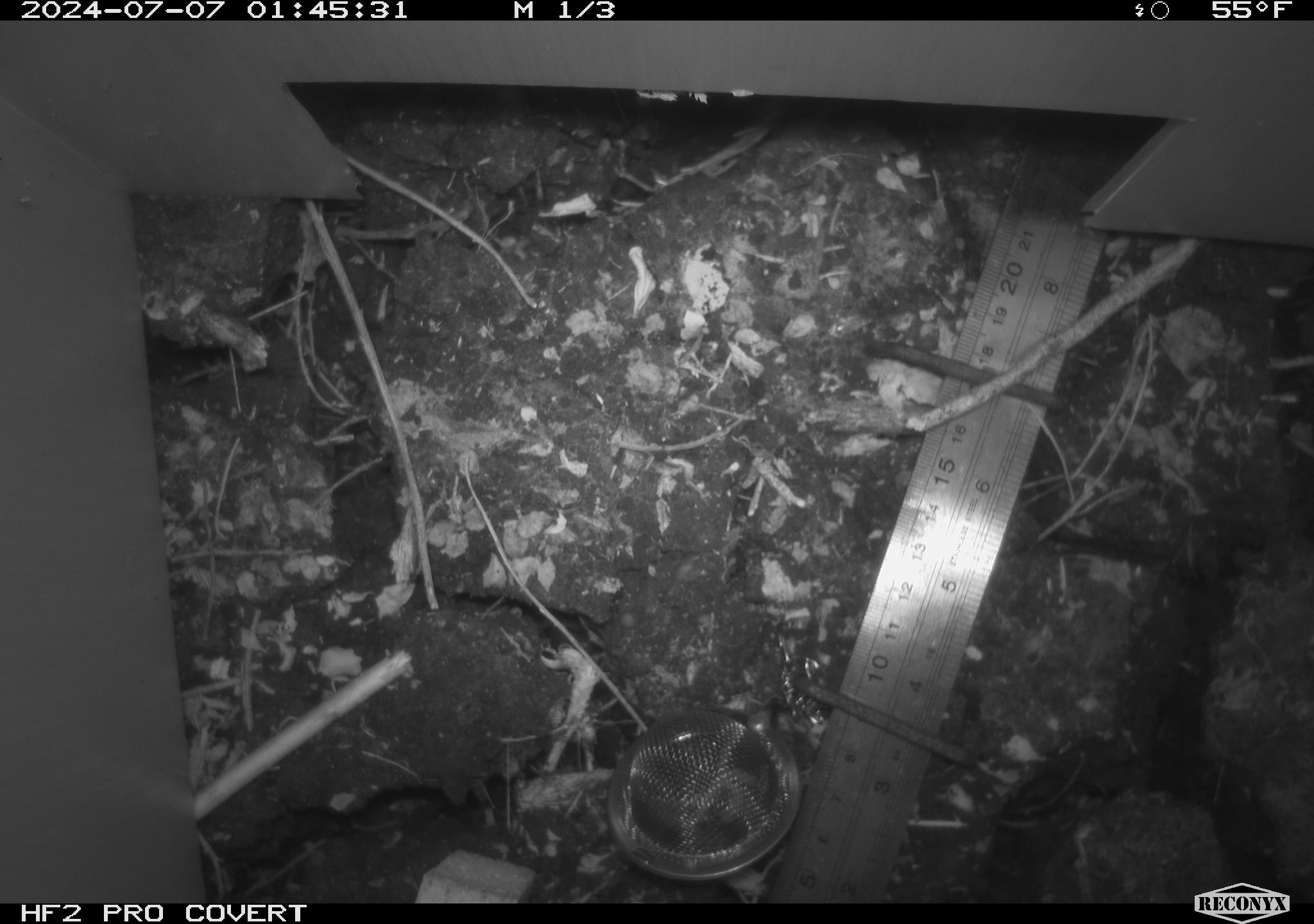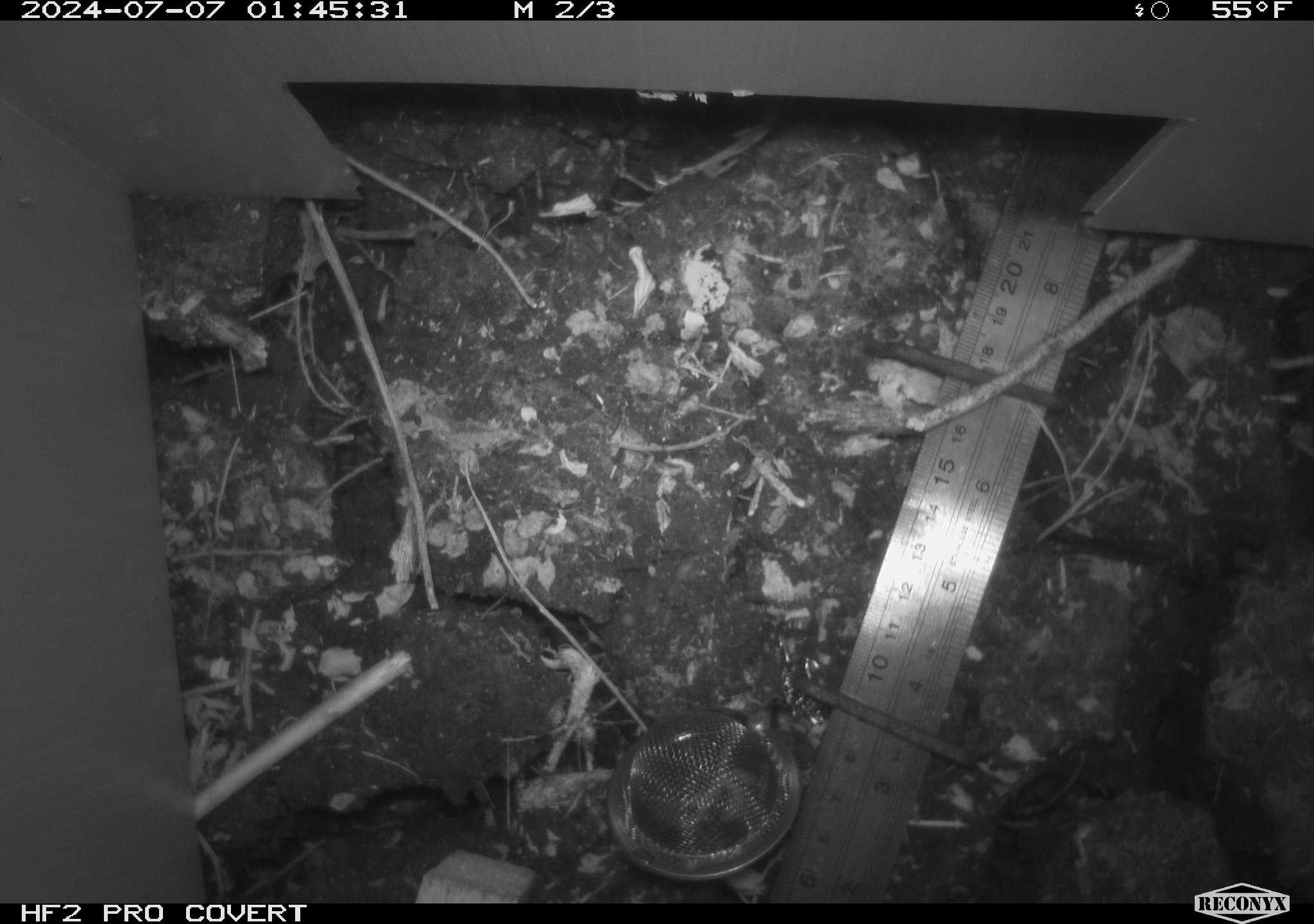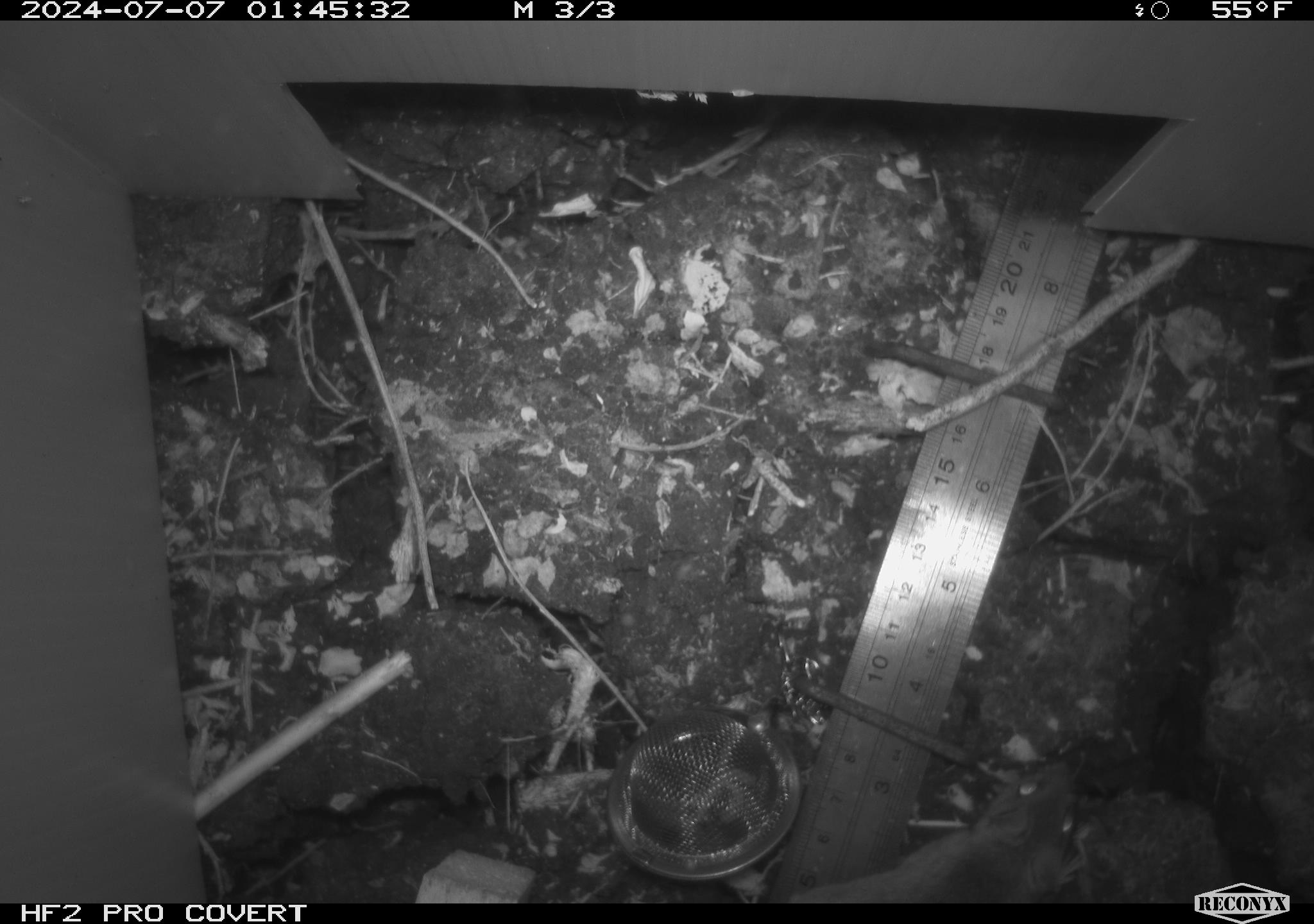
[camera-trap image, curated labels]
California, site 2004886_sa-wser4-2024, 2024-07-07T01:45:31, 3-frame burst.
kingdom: Animalia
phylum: Chordata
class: Mammalia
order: Rodentia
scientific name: Rodentia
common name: mouse species